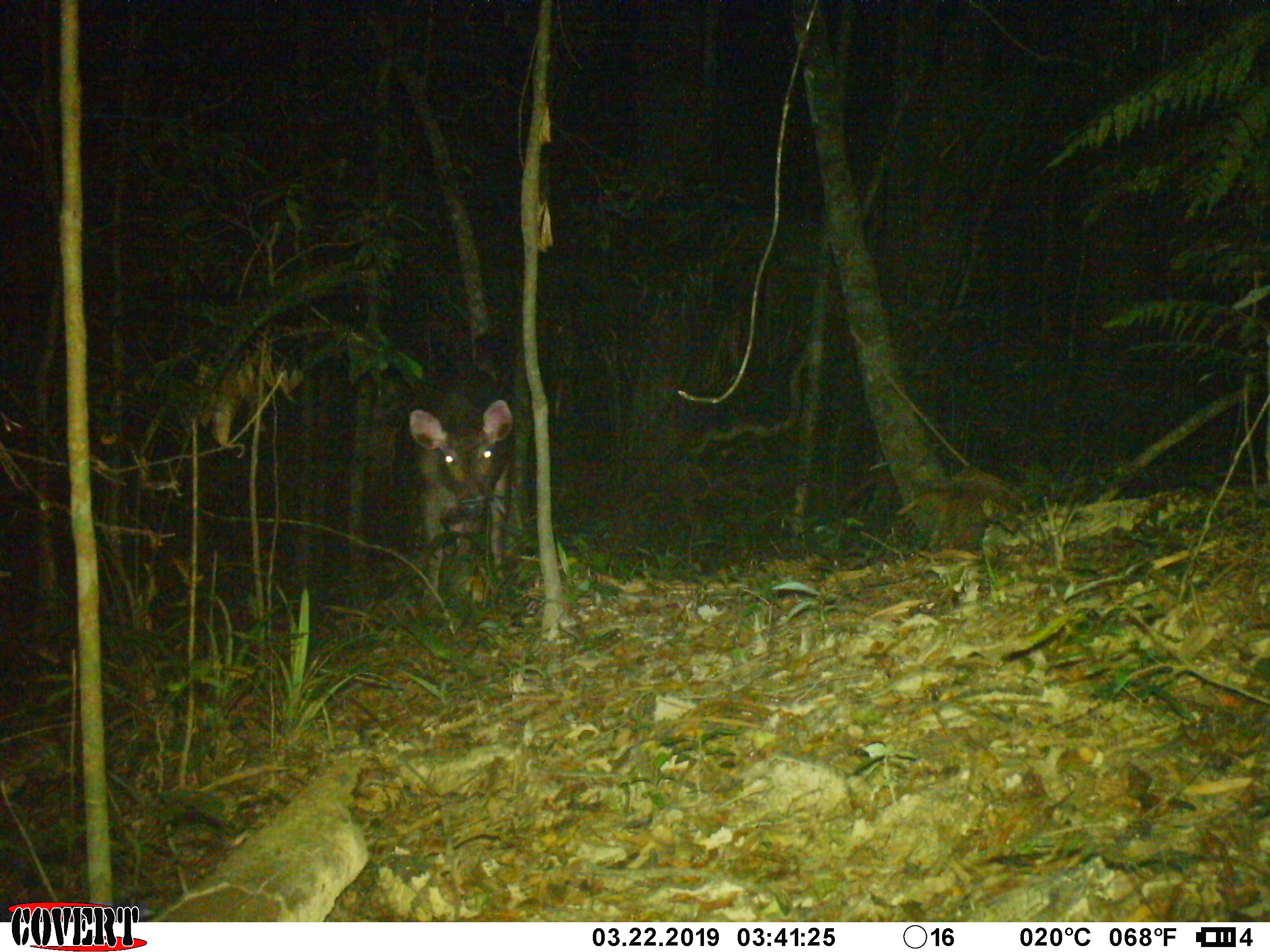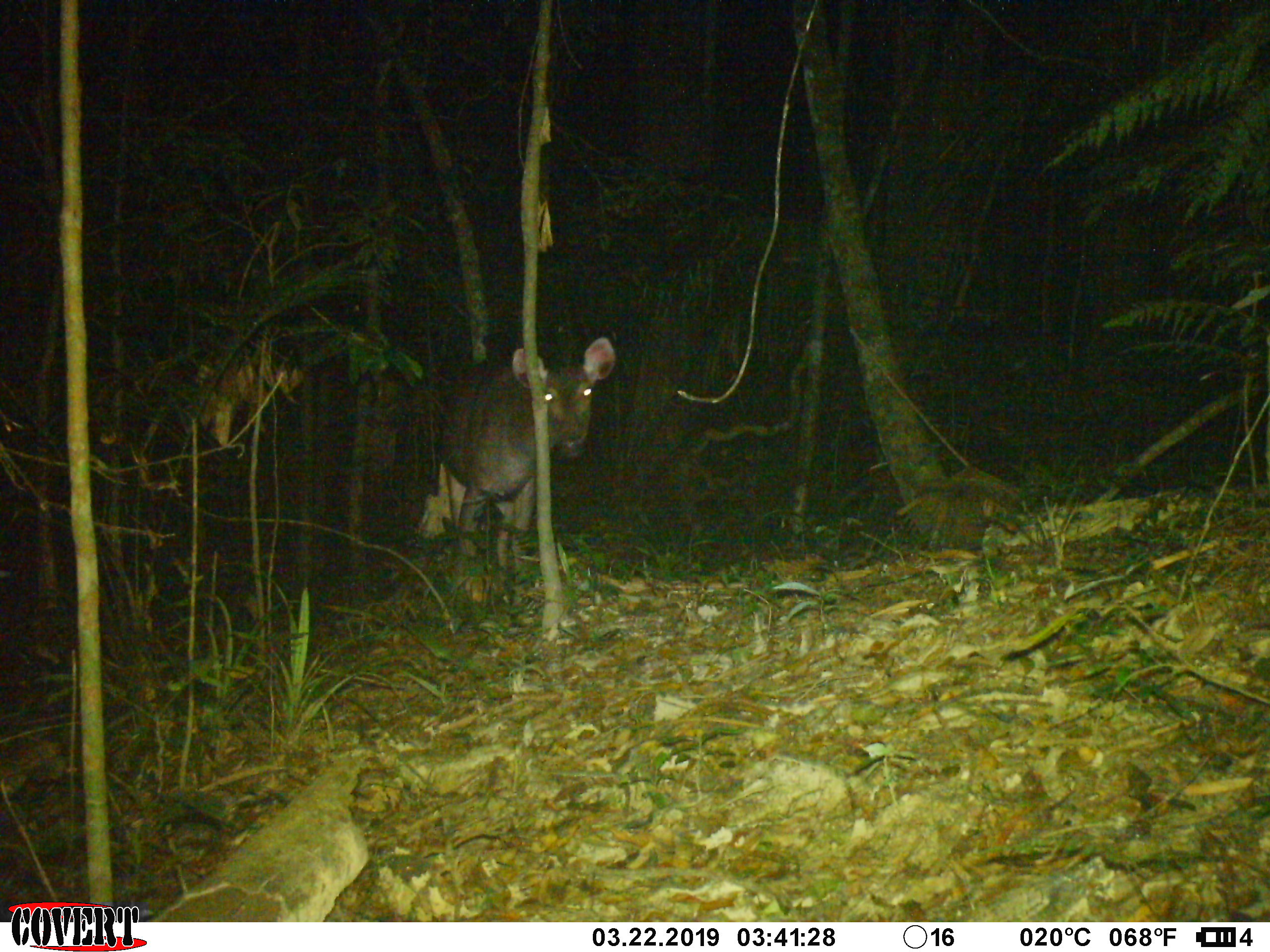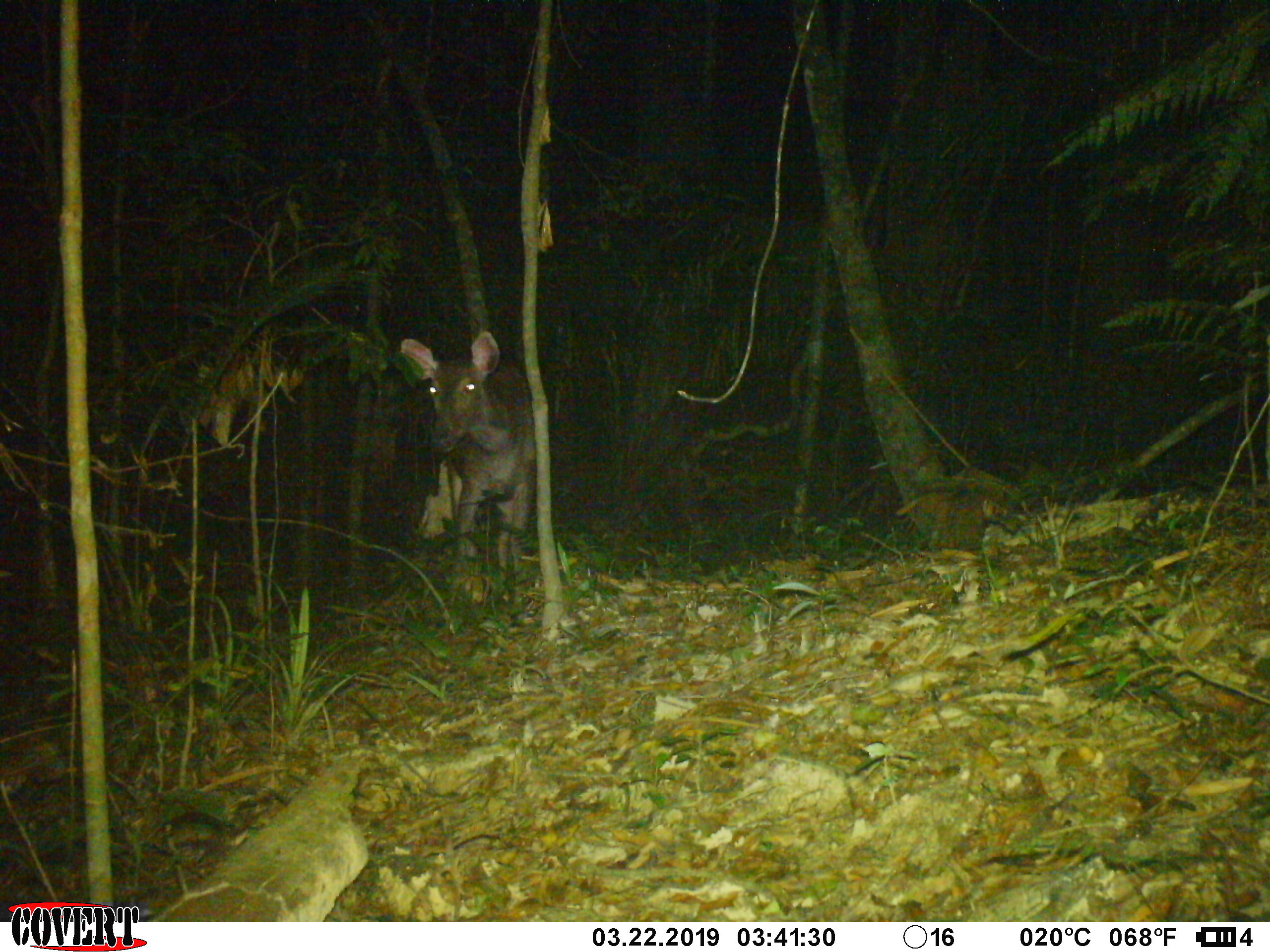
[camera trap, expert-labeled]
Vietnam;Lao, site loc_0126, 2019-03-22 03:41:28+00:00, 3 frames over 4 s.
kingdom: Animalia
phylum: Chordata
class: Mammalia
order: Artiodactyla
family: Cervidae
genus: Rusa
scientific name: Rusa unicolor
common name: sambar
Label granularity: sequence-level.